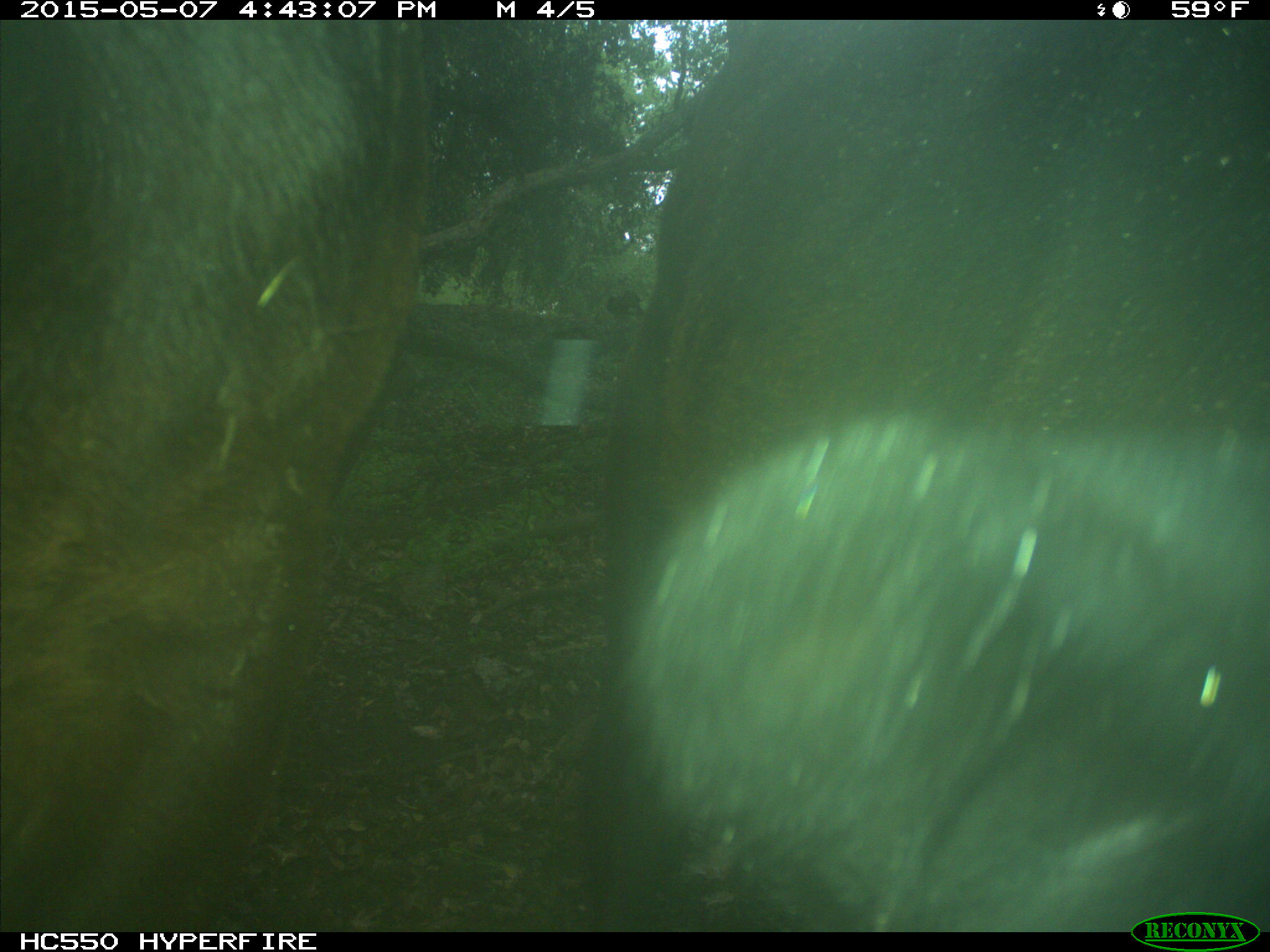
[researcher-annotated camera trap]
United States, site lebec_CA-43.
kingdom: Animalia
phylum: Chordata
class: Mammalia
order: Artiodactyla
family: Bovidae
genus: Bos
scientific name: Bos taurus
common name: domestic cow